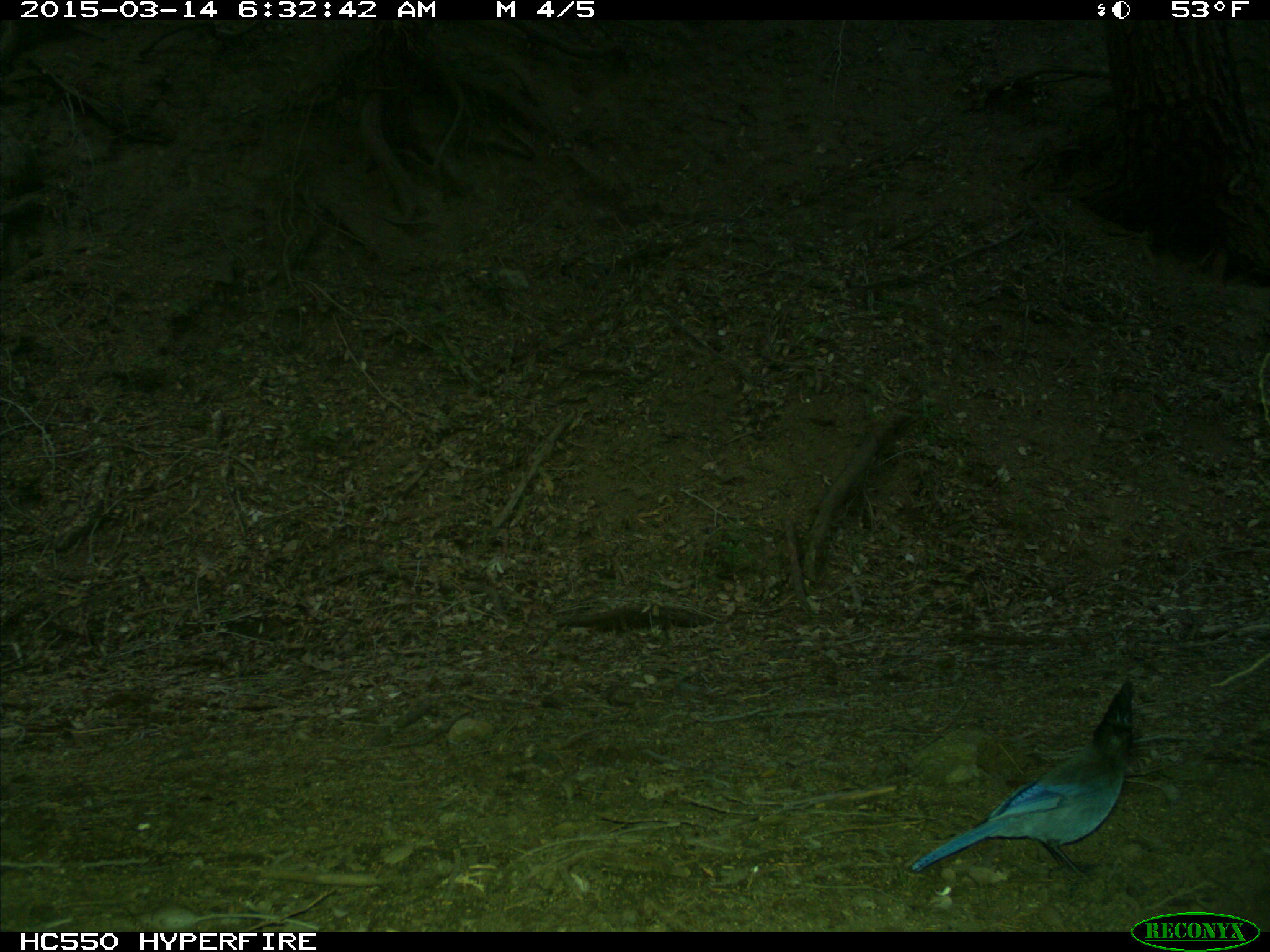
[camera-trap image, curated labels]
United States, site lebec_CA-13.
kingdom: Animalia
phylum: Chordata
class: Aves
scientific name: Aves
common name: birds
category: unidentified bird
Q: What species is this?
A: Unidentified bird (birds) (Aves).